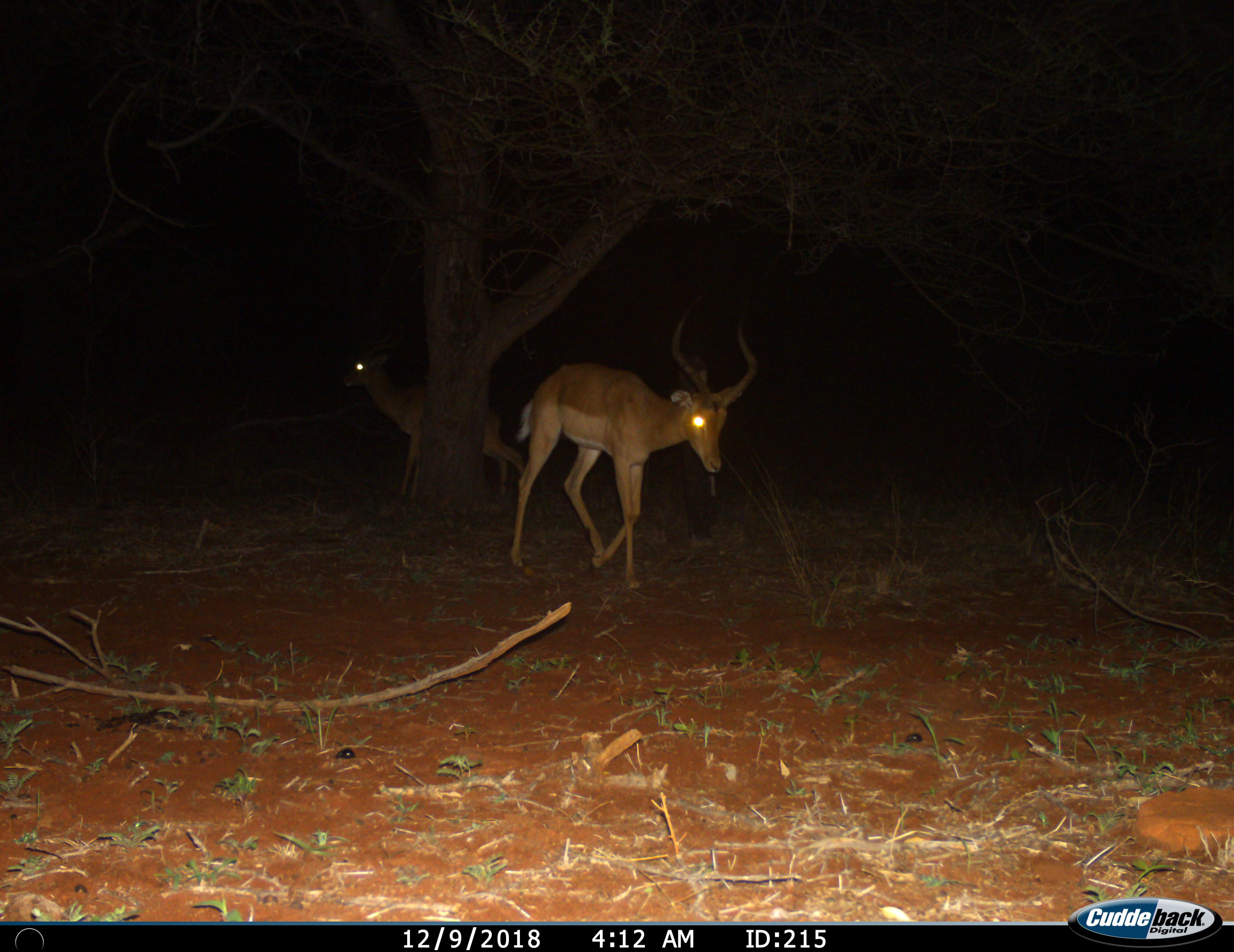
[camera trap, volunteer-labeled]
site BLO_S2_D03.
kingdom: Animalia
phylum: Chordata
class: Mammalia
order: Artiodactyla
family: Bovidae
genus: Aepyceros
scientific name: Aepyceros melampus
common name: impala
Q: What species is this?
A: Impala (Aepyceros melampus).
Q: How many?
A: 2.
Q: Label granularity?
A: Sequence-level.